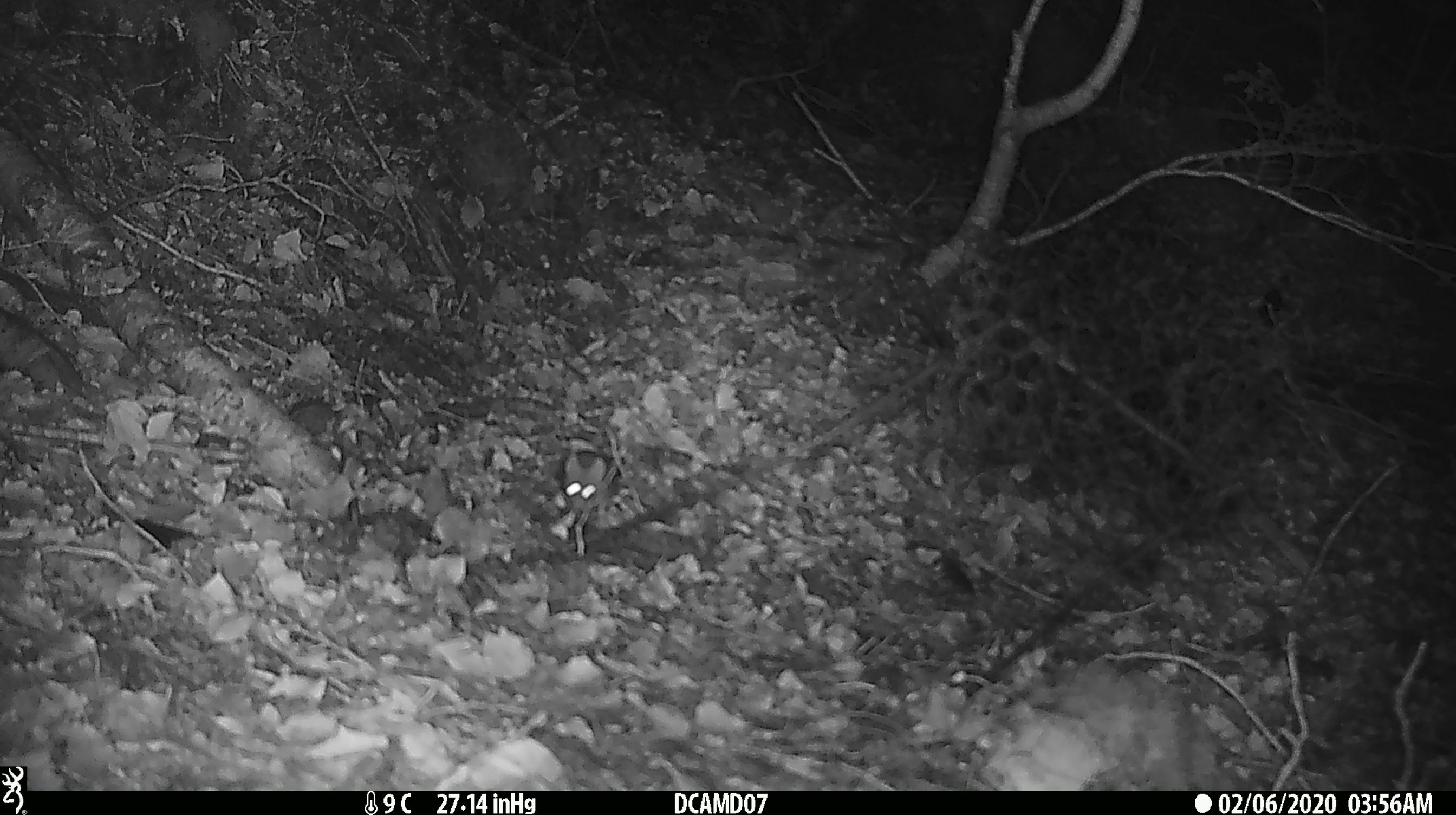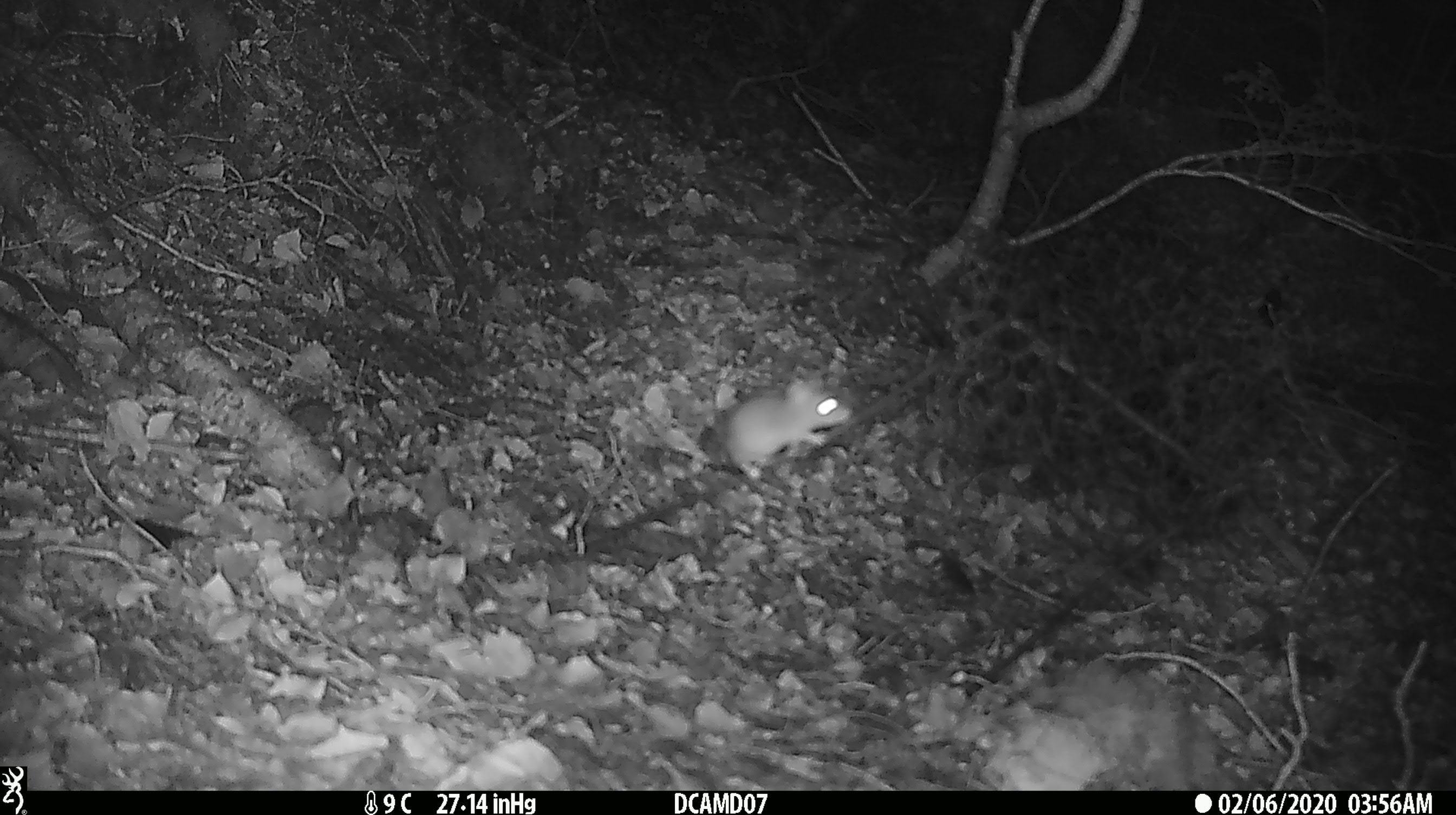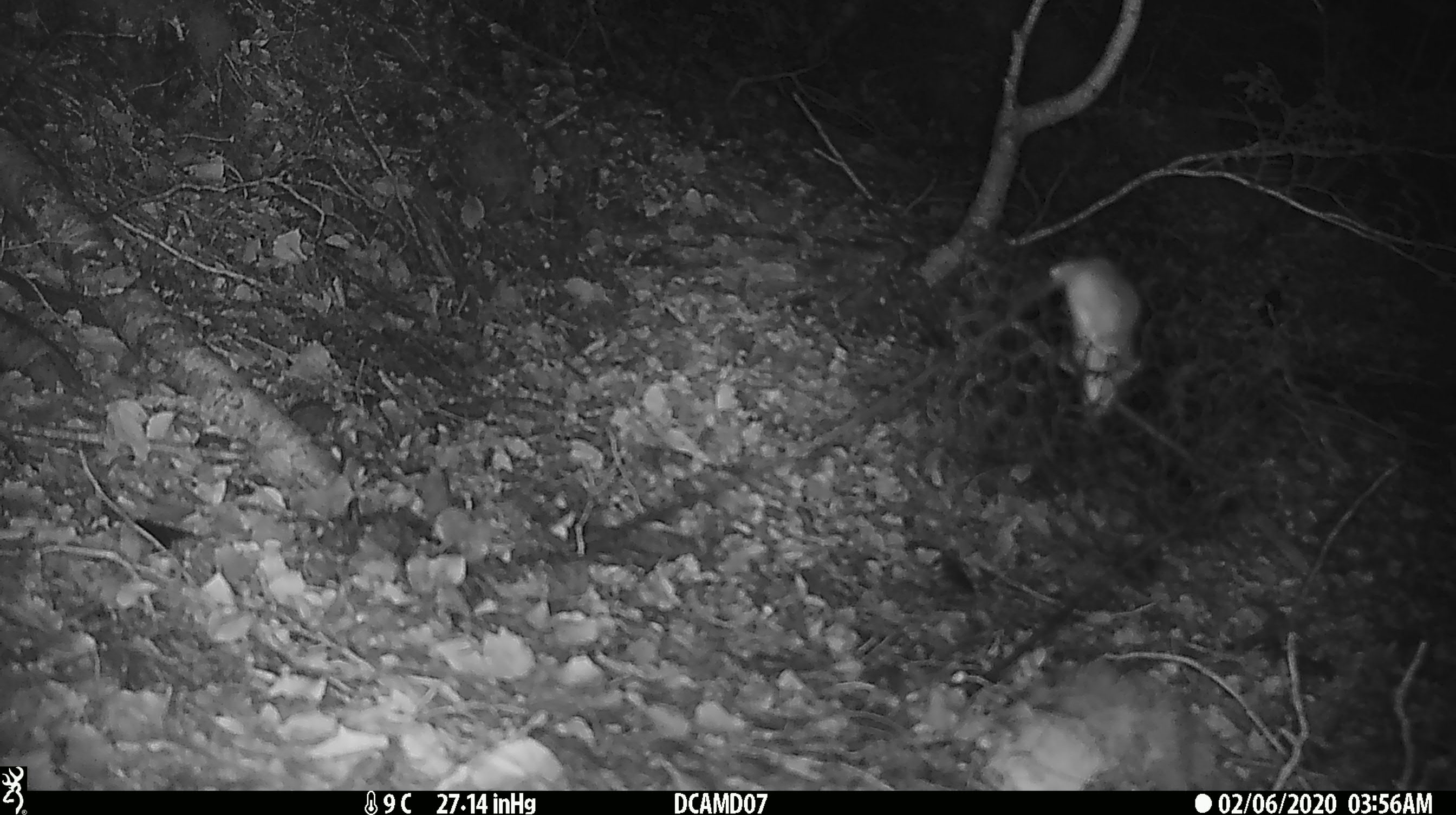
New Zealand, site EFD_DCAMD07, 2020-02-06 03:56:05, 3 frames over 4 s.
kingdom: Animalia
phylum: Chordata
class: Mammalia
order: Rodentia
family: Muridae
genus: Mus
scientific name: Mus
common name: mouse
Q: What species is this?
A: Mouse (Mus).